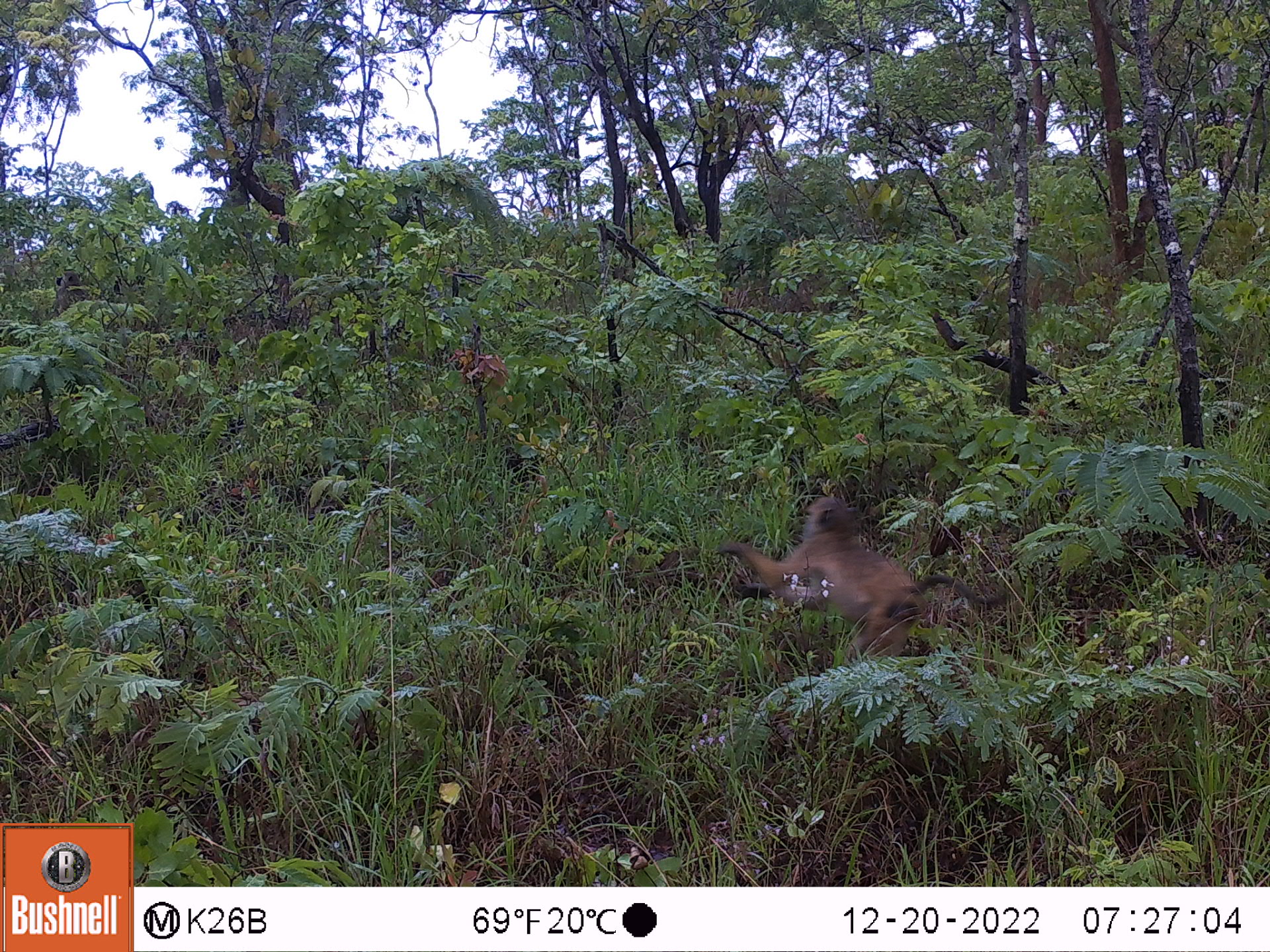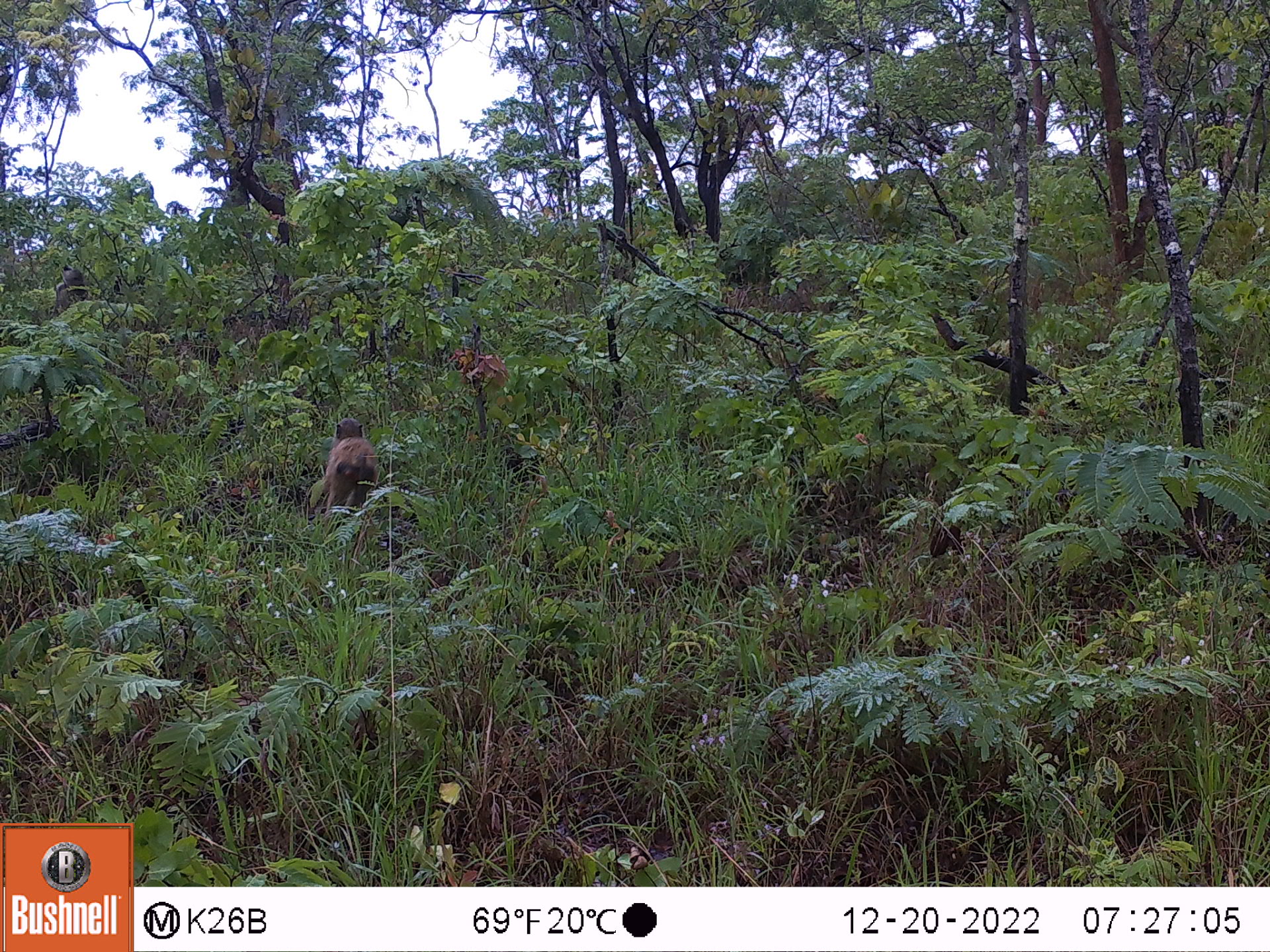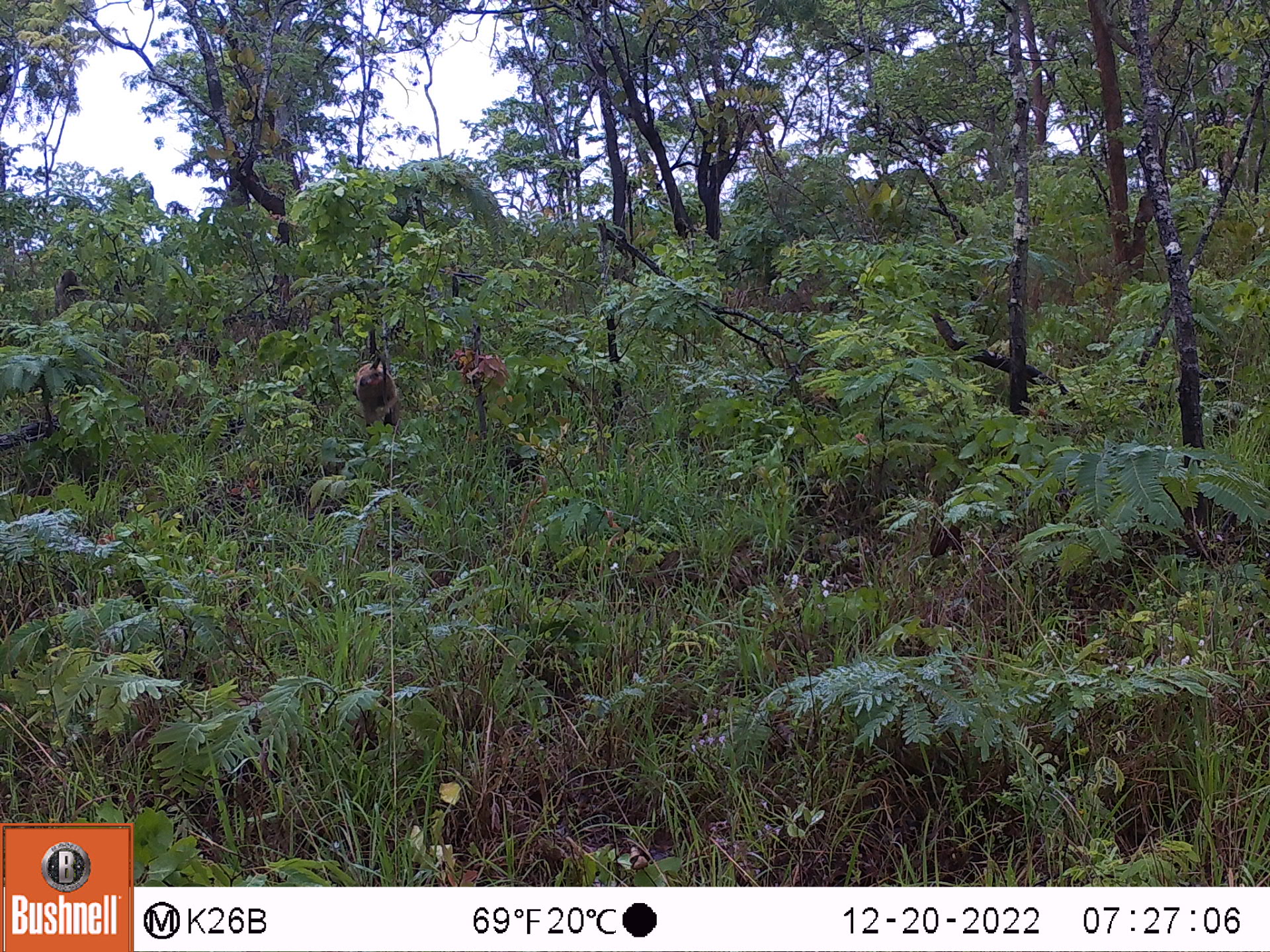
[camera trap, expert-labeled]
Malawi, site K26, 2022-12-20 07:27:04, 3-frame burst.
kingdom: Animalia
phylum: Chordata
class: Mammalia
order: Primates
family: Cercopithecidae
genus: Papio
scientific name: Papio cynocephalus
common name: yellow baboon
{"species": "yellow baboon (Papio cynocephalus)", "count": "2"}